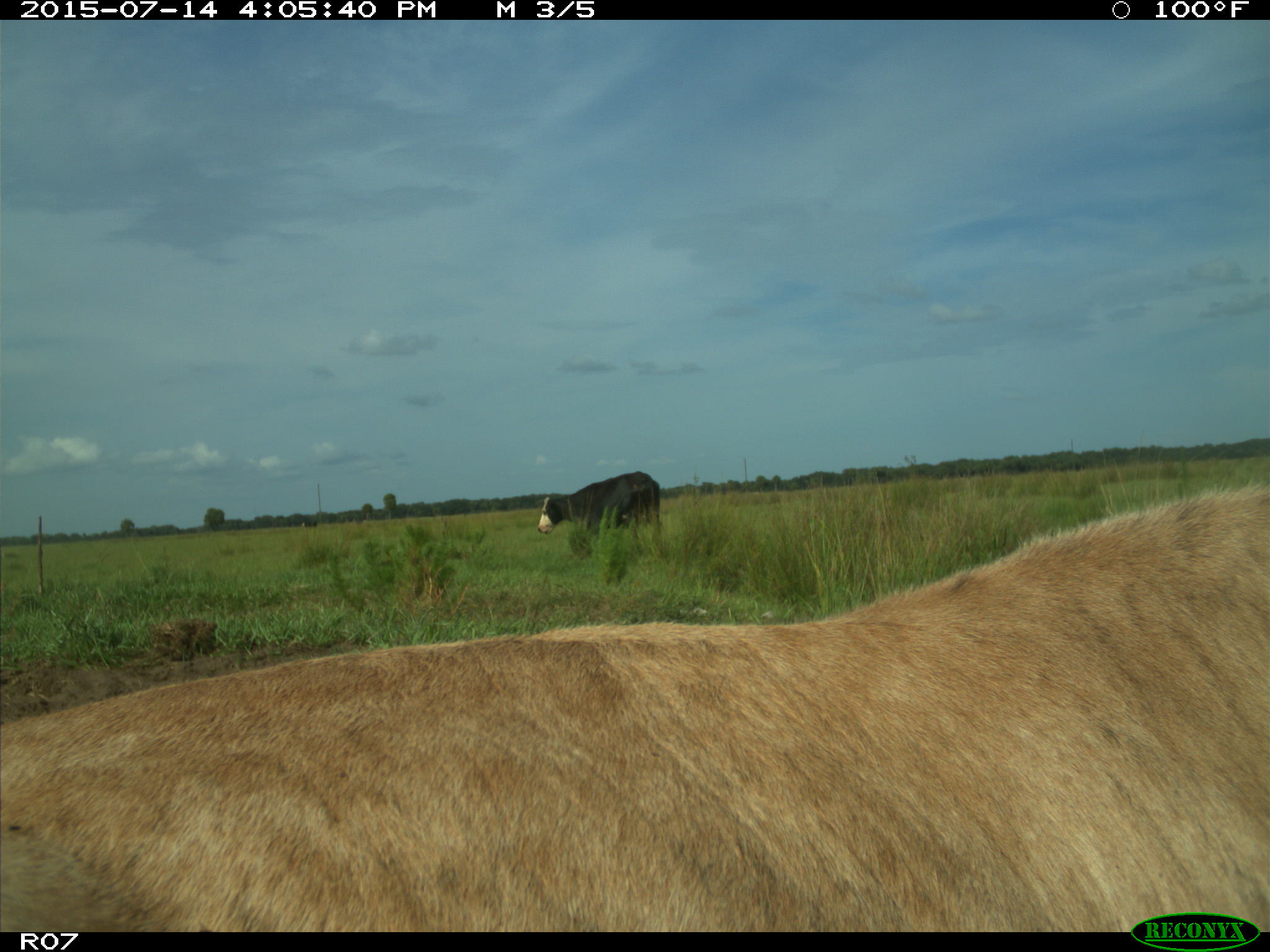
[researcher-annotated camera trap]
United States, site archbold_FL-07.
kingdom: Animalia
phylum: Chordata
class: Mammalia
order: Artiodactyla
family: Bovidae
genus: Bos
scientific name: Bos taurus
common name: domestic cow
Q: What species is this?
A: Bos taurus (domestic cow).